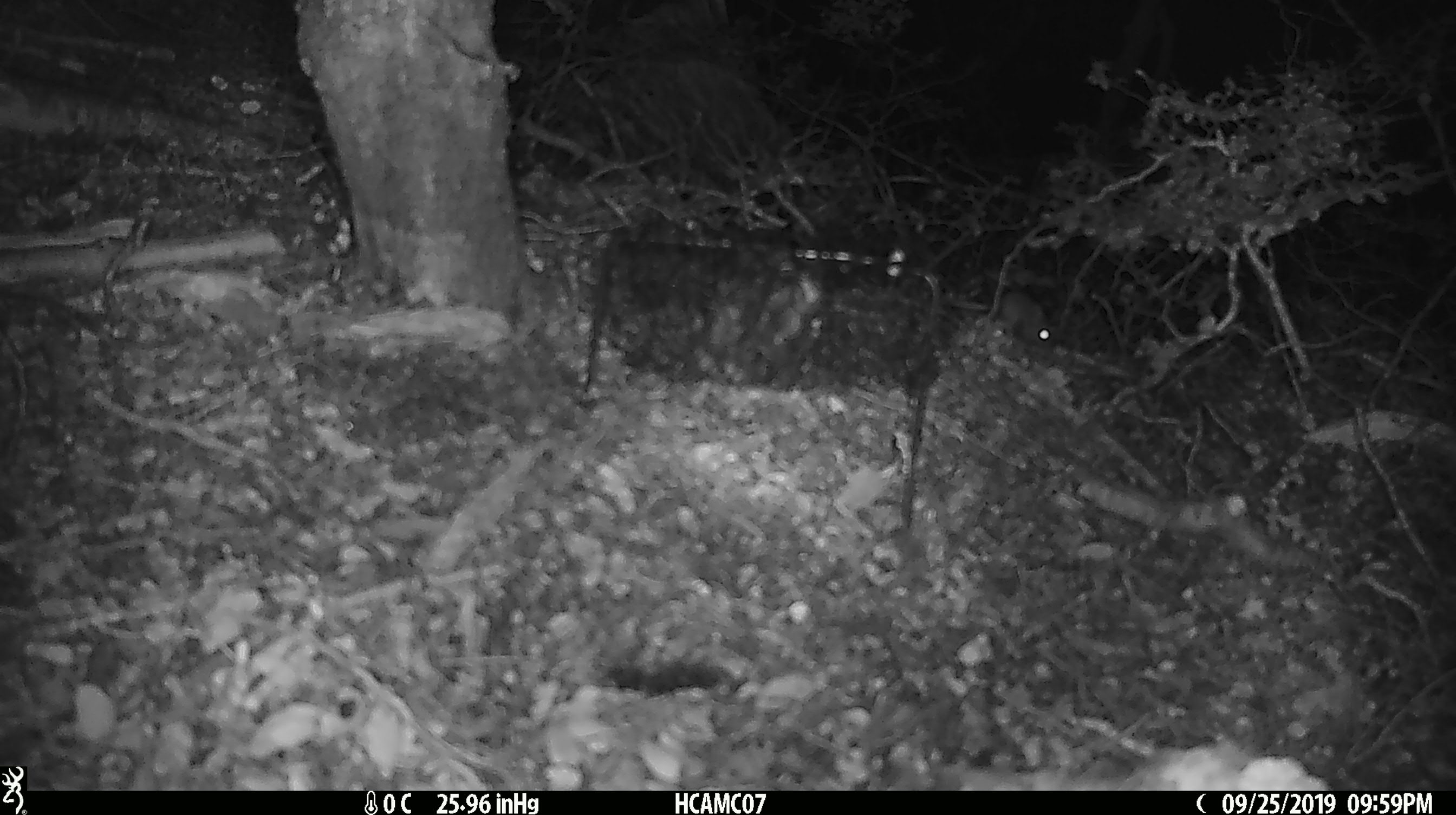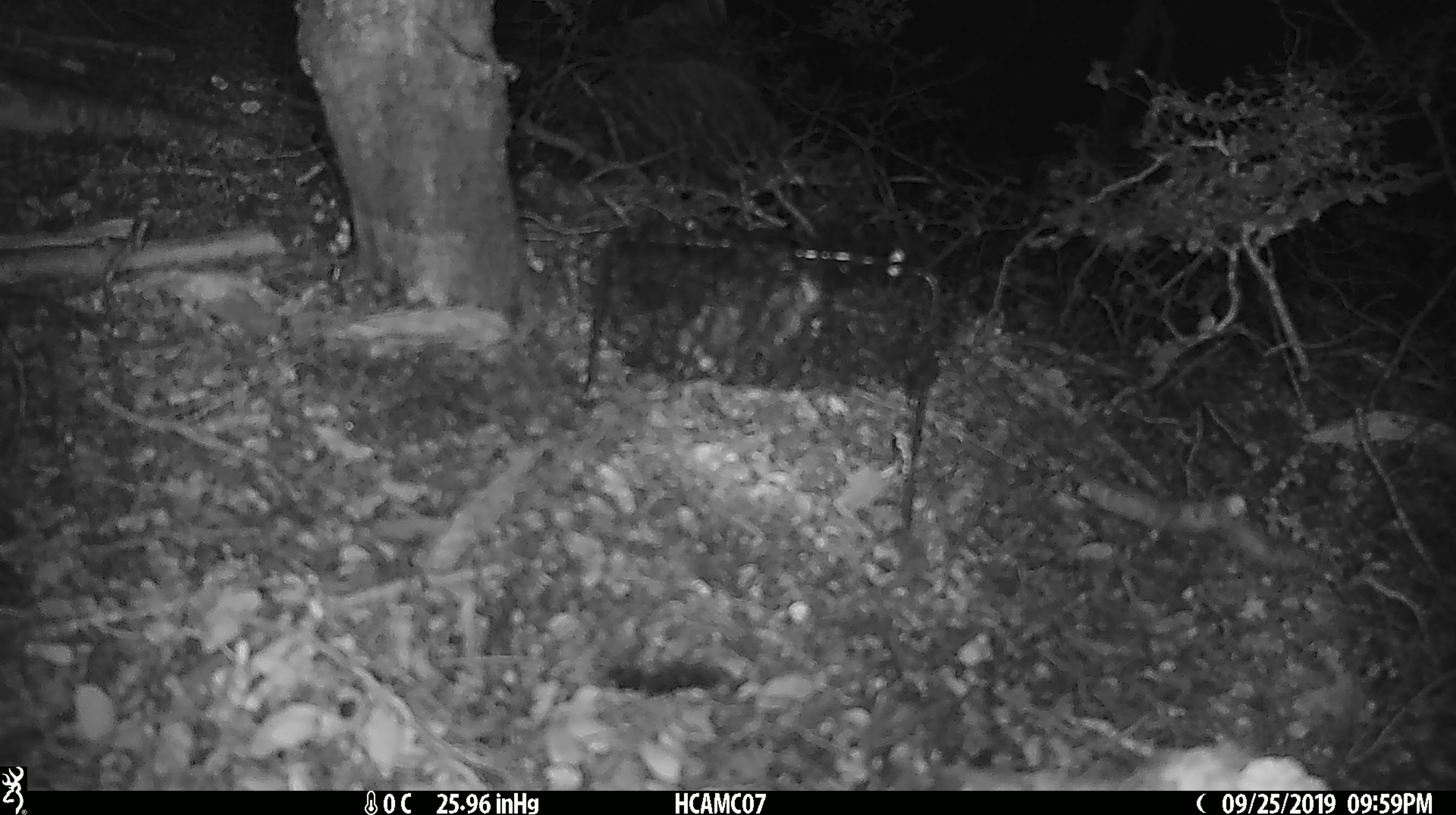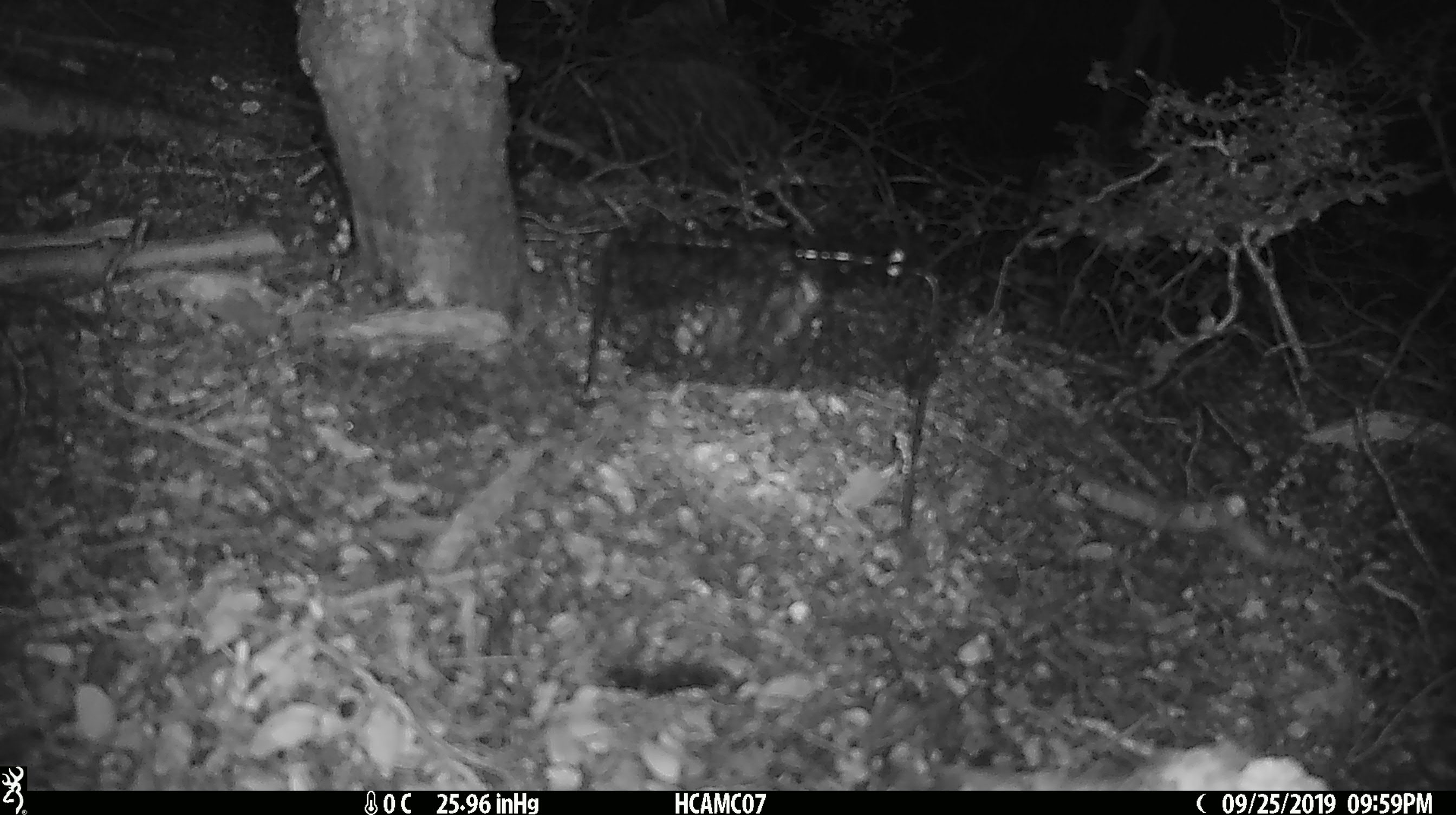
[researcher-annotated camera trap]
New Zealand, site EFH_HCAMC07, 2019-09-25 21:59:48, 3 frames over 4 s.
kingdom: Animalia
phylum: Chordata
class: Mammalia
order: Rodentia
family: Muridae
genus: Mus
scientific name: Mus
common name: mouse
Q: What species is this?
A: Mouse (Mus).